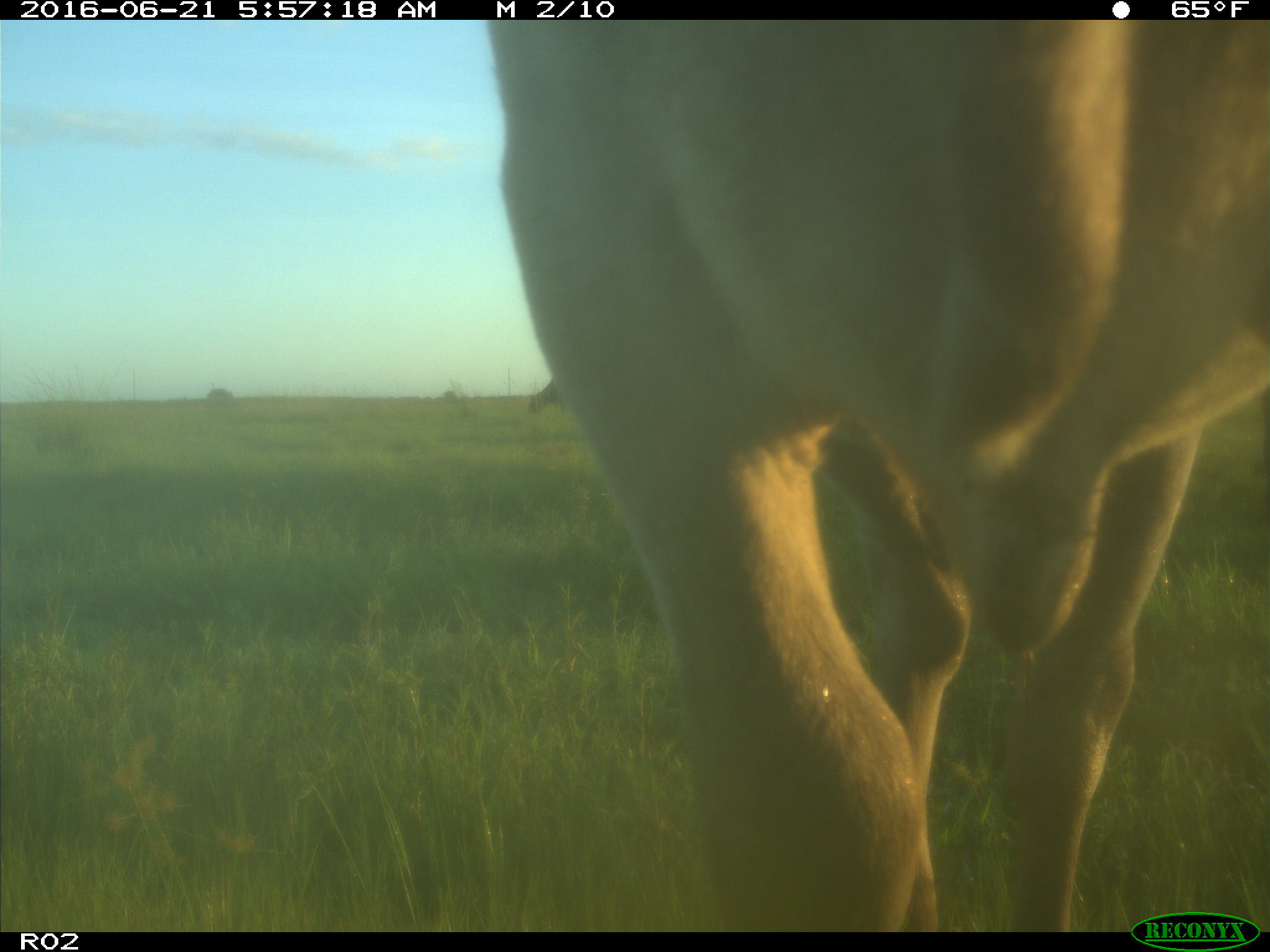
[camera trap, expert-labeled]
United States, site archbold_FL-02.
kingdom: Animalia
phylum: Chordata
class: Mammalia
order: Artiodactyla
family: Bovidae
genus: Bos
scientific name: Bos taurus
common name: domestic cow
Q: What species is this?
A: Bos taurus (domestic cow).